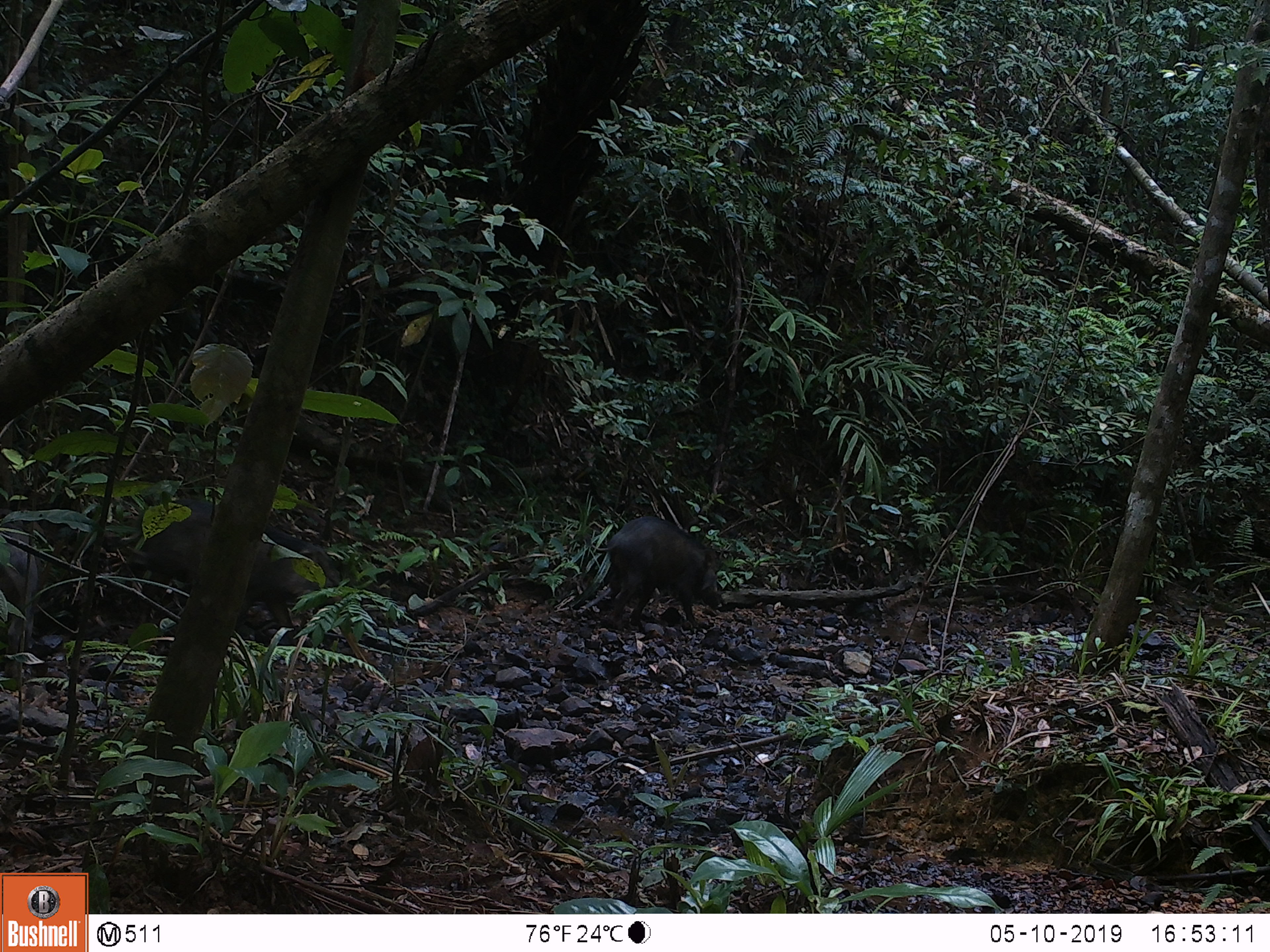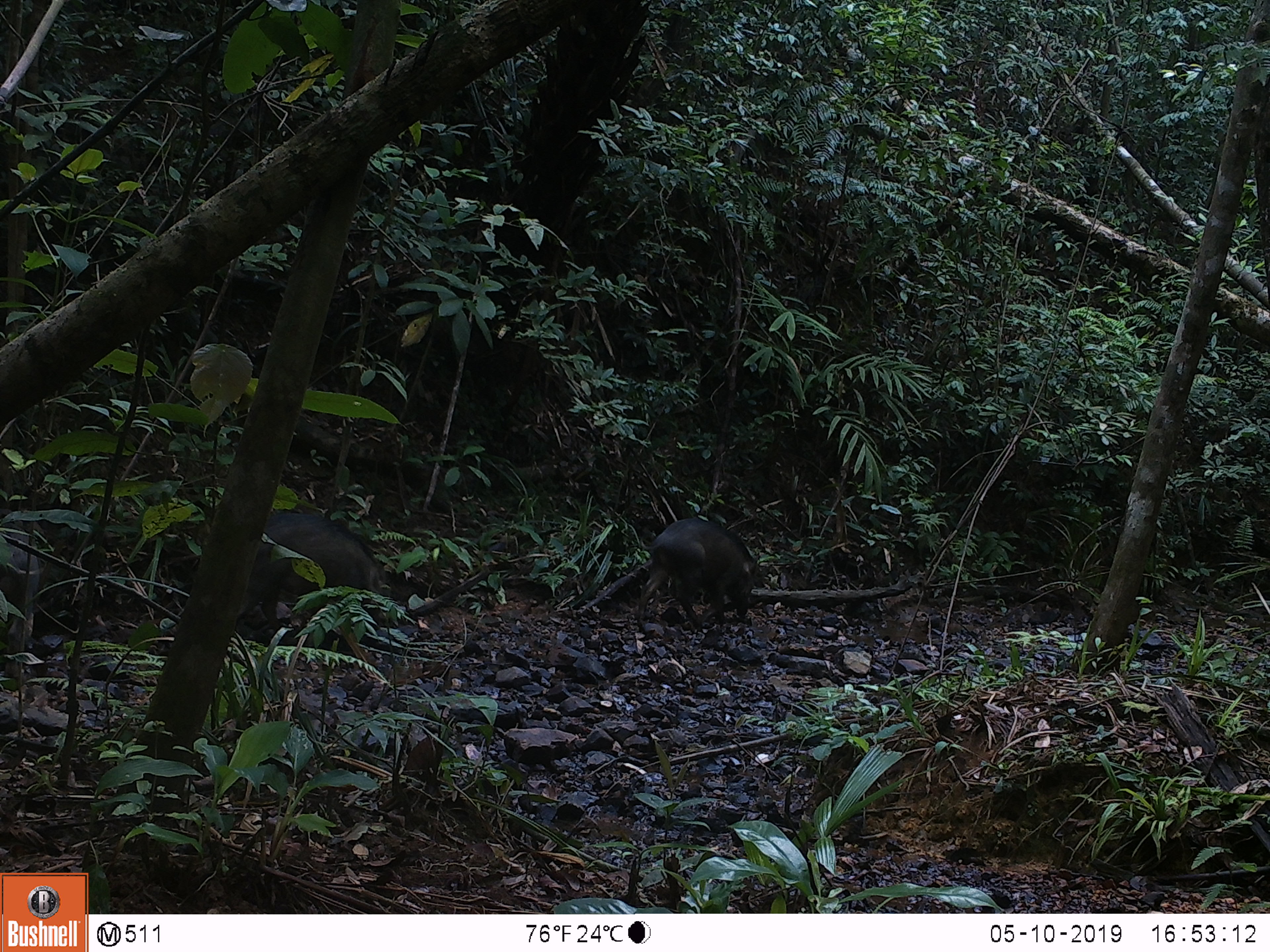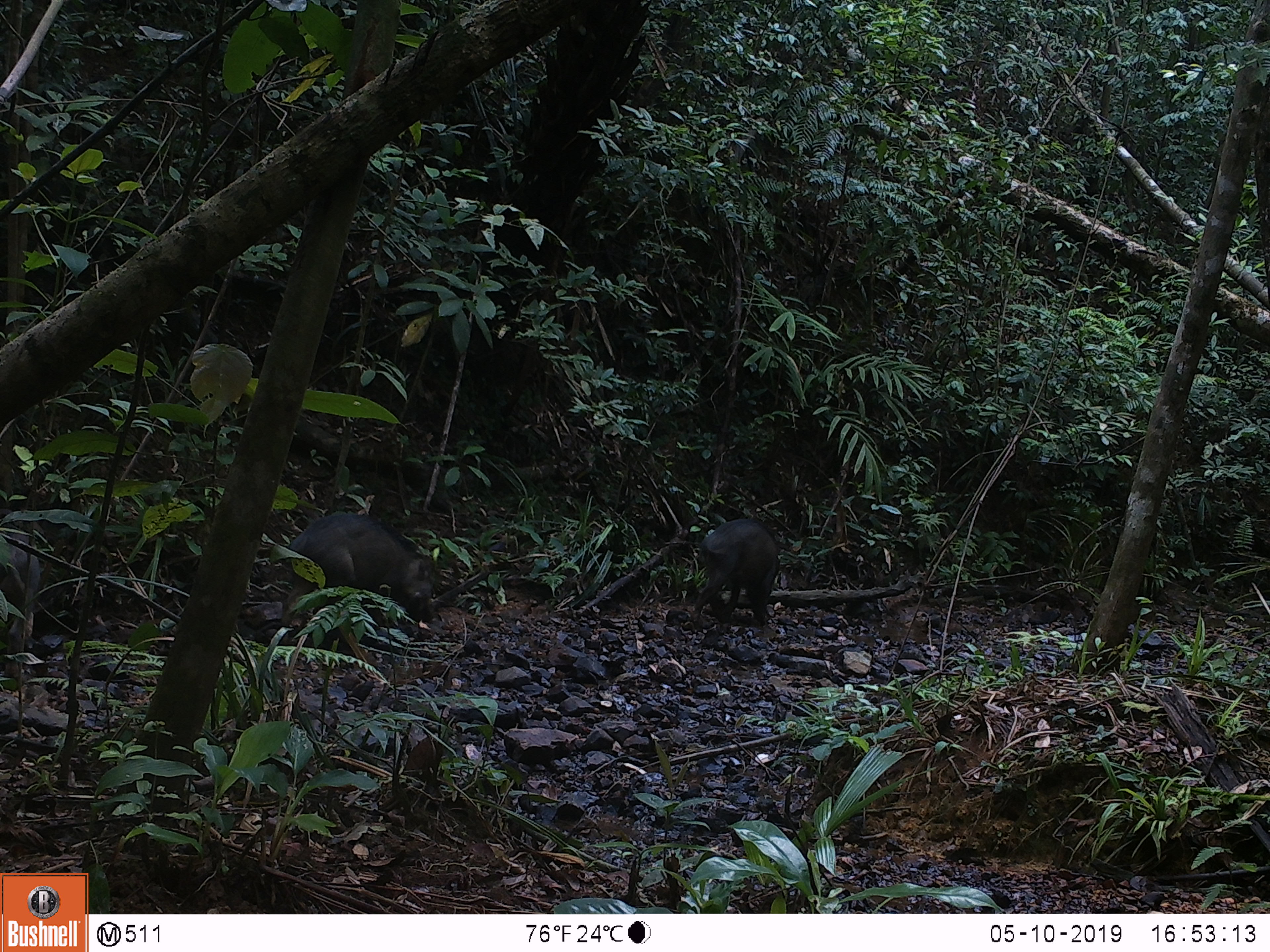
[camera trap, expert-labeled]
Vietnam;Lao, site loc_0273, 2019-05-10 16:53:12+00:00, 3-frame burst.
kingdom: Animalia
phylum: Chordata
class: Mammalia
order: Artiodactyla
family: Suidae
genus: Sus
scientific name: Sus scrofa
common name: eurasian wild pig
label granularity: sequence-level